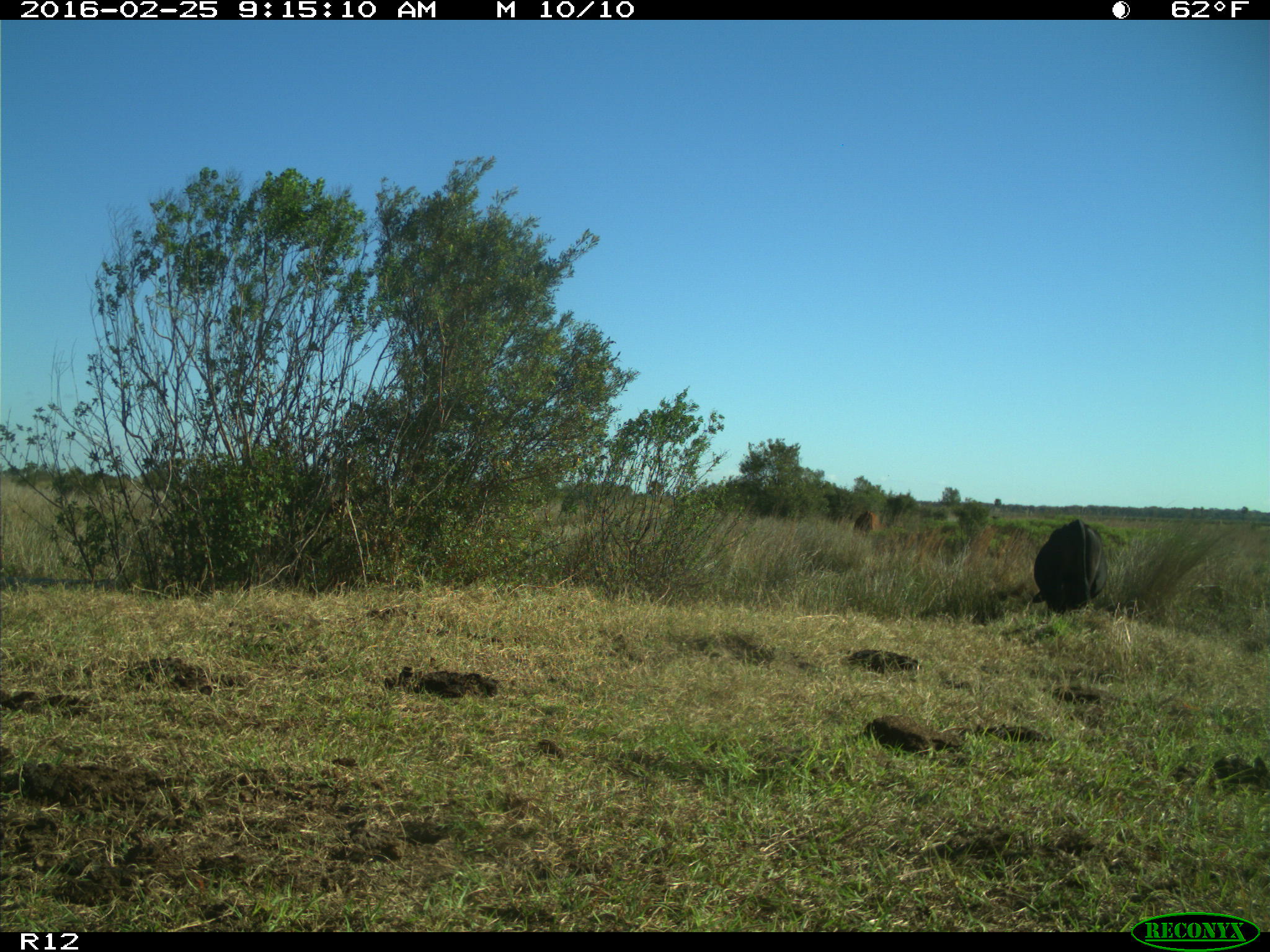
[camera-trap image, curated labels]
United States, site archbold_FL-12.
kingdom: Animalia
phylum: Chordata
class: Mammalia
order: Artiodactyla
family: Bovidae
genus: Bos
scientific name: Bos taurus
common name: domestic cow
Bos taurus (domestic cow).